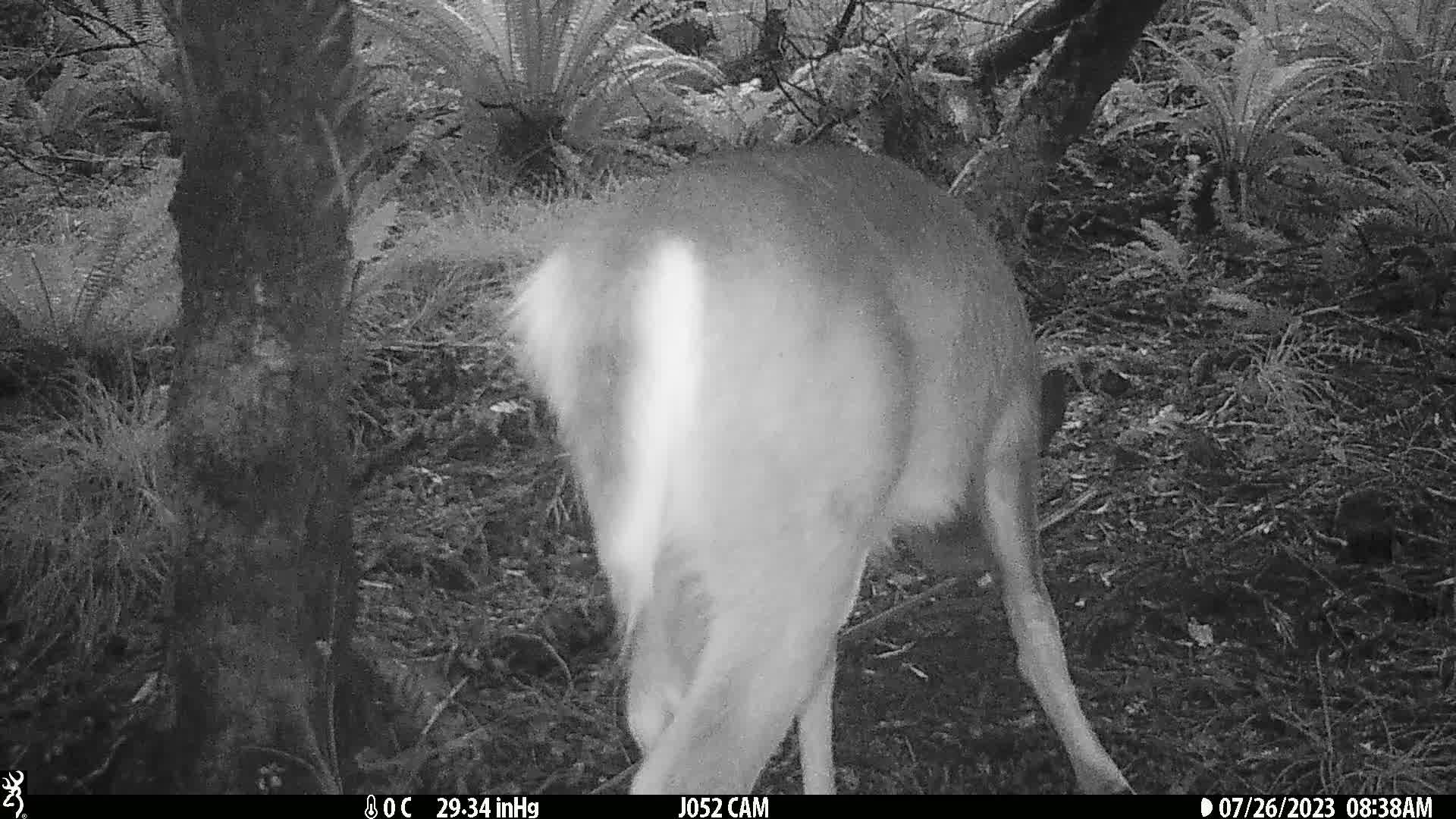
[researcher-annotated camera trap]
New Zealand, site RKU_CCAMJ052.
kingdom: Animalia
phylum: Chordata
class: Mammalia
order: Artiodactyla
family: Cervidae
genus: Odocoileus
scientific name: Odocoileus virginianus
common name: white-tailed deer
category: white tailed deer